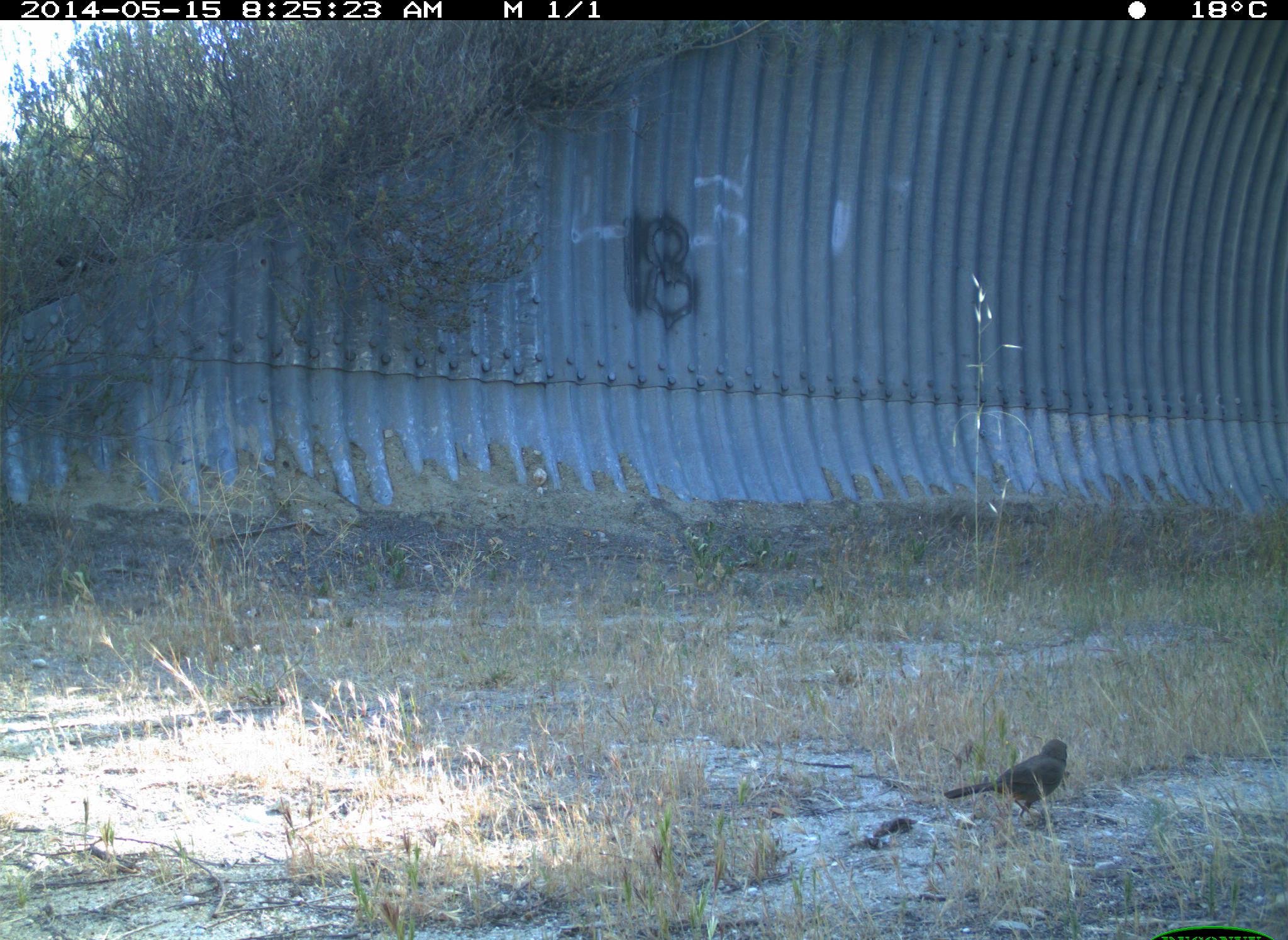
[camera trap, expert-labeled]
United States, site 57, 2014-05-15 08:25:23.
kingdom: Animalia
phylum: Chordata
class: Aves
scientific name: Aves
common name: bird